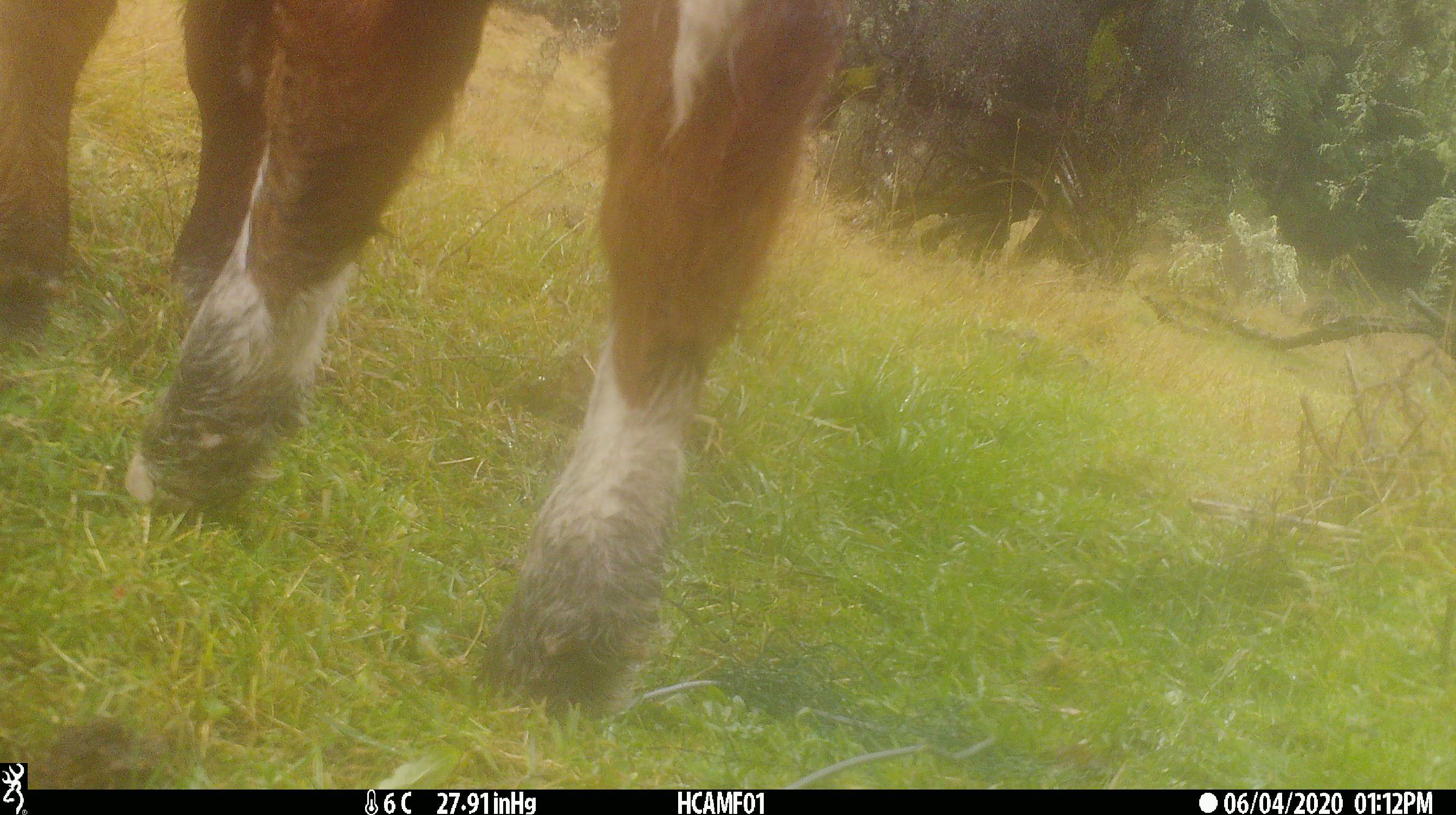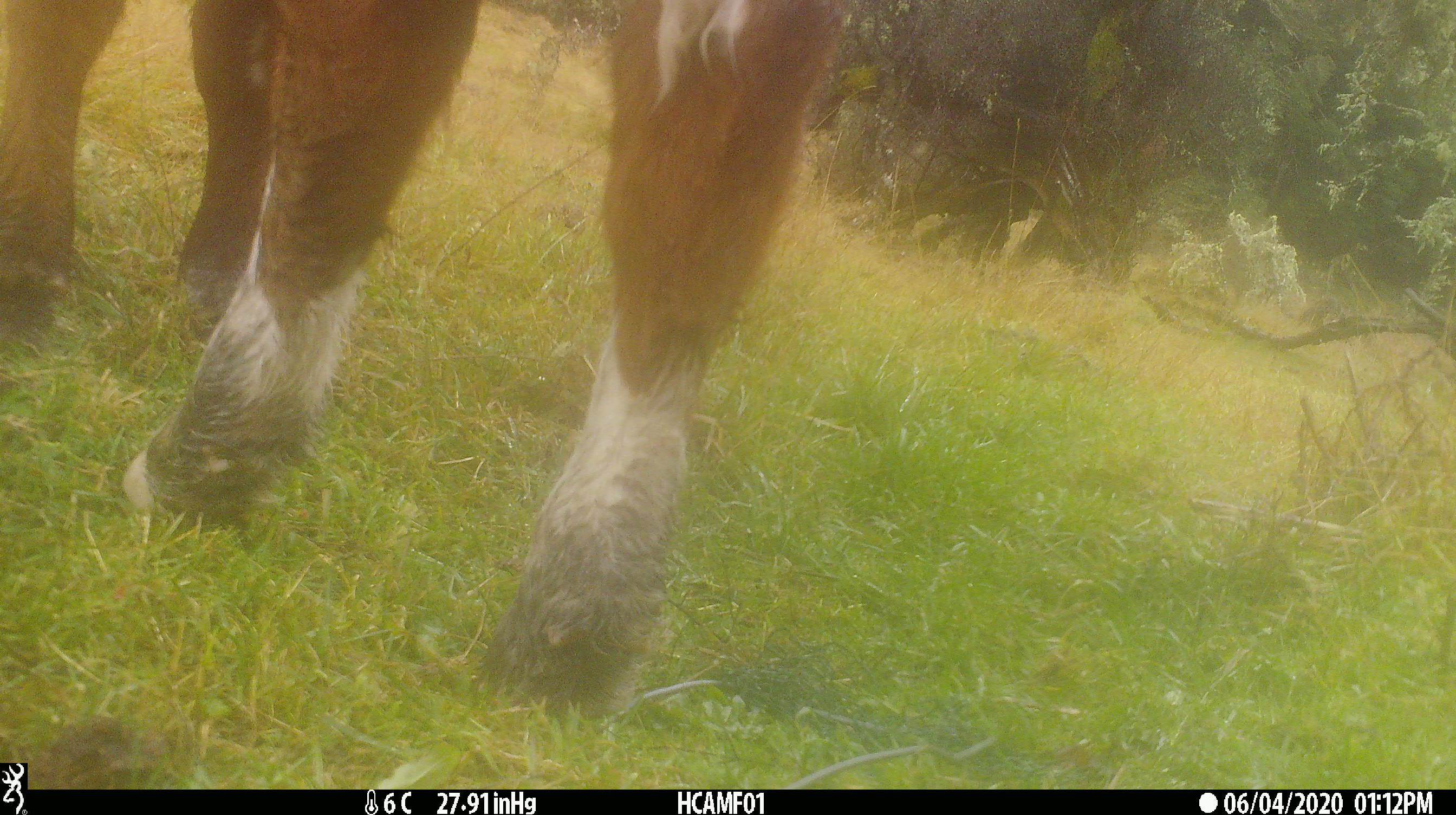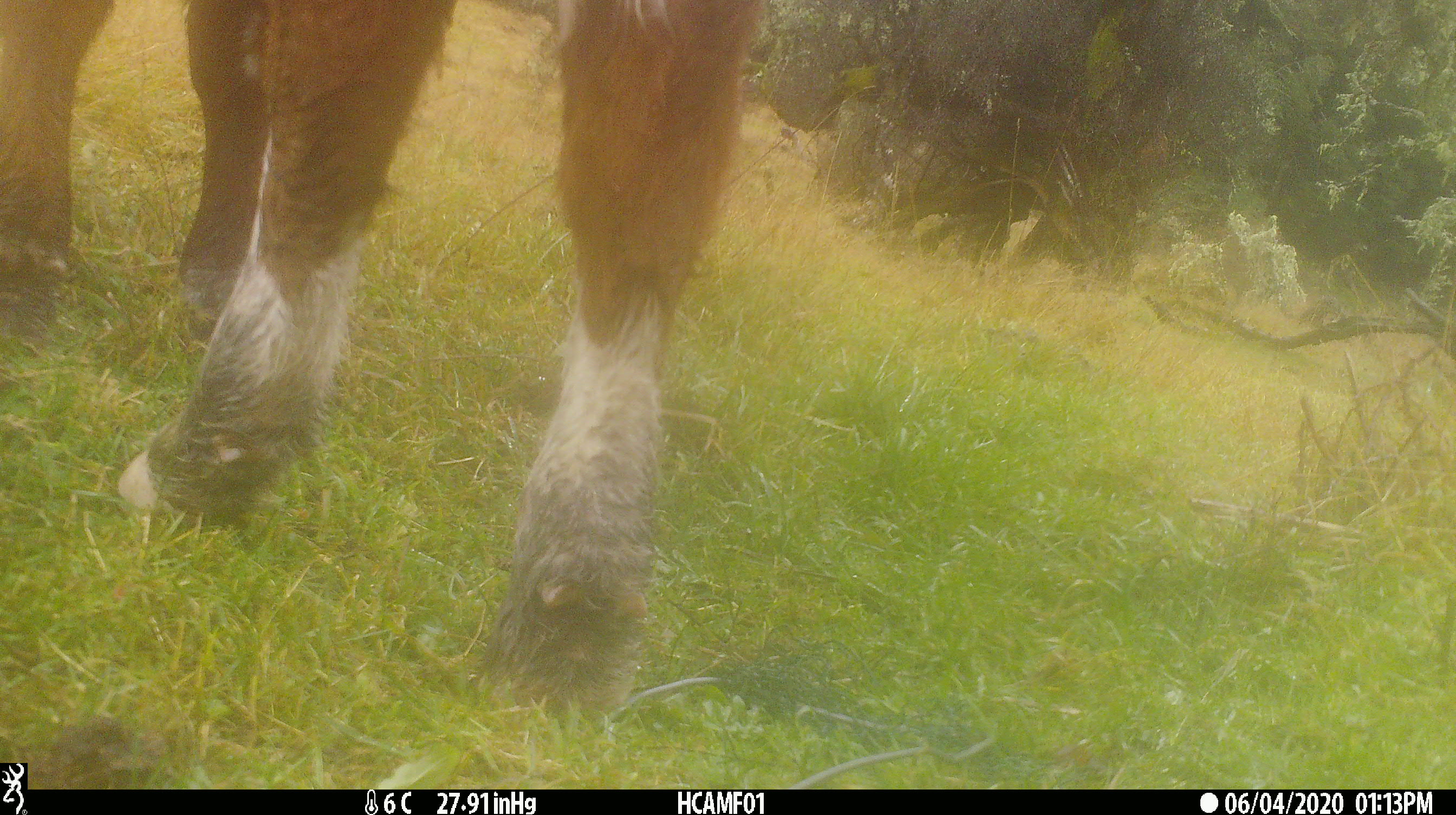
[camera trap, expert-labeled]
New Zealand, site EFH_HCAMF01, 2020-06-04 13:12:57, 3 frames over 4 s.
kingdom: Animalia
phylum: Chordata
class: Mammalia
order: Artiodactyla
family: Bovidae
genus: Bos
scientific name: Bos taurus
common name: domestic cow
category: cow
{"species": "cow (domestic cow) (Bos taurus)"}